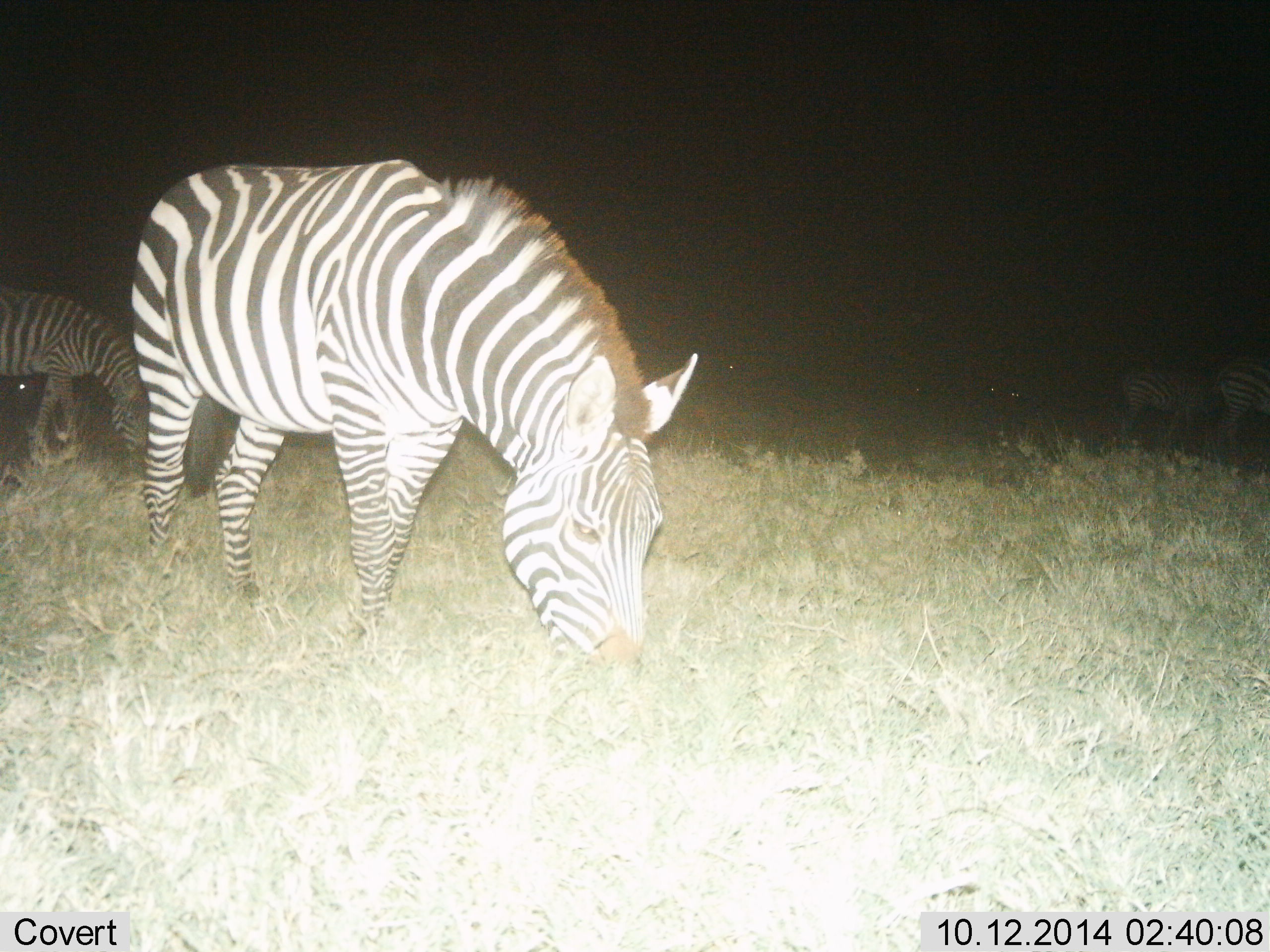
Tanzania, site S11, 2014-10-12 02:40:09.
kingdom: Animalia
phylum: Chordata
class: Mammalia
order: Perissodactyla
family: Equidae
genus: Equus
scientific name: Equus quagga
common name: plains zebra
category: zebra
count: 4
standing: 36%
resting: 0%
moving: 9%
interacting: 0%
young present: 0%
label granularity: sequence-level